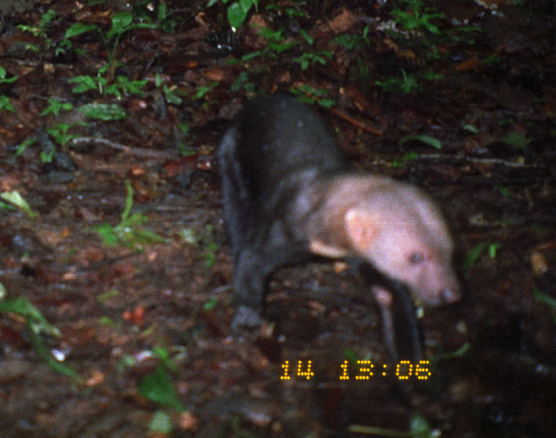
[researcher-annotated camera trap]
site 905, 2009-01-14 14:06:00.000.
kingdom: Animalia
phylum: Chordata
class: Mammalia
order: Carnivora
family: Mustelidae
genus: Eira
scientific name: Eira barbara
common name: tayra